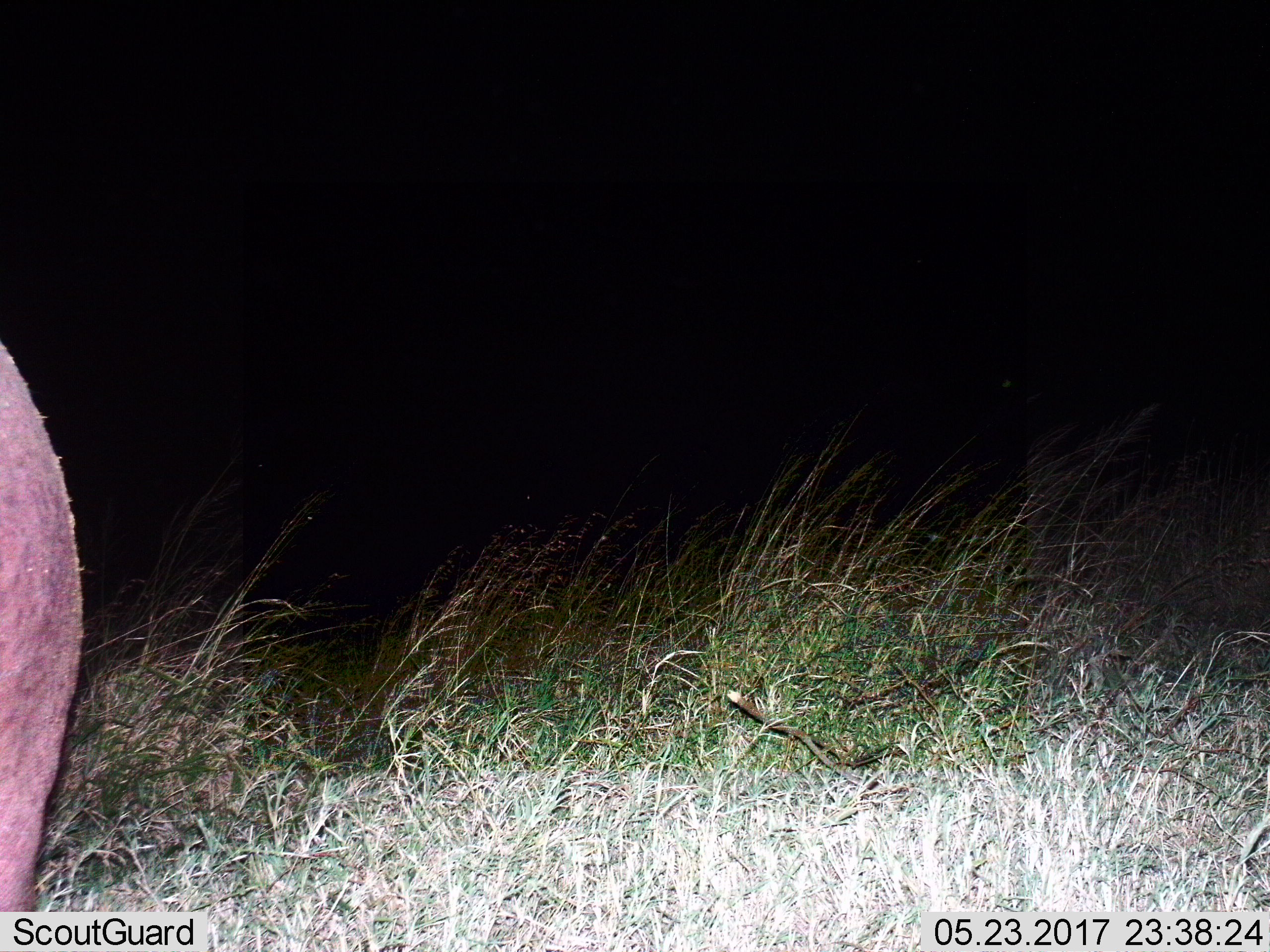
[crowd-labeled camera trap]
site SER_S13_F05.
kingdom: Animalia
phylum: Chordata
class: Mammalia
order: Artiodactyla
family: Hippopotamidae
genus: Hippopotamus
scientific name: Hippopotamus amphibius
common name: hippopotamus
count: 1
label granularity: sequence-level